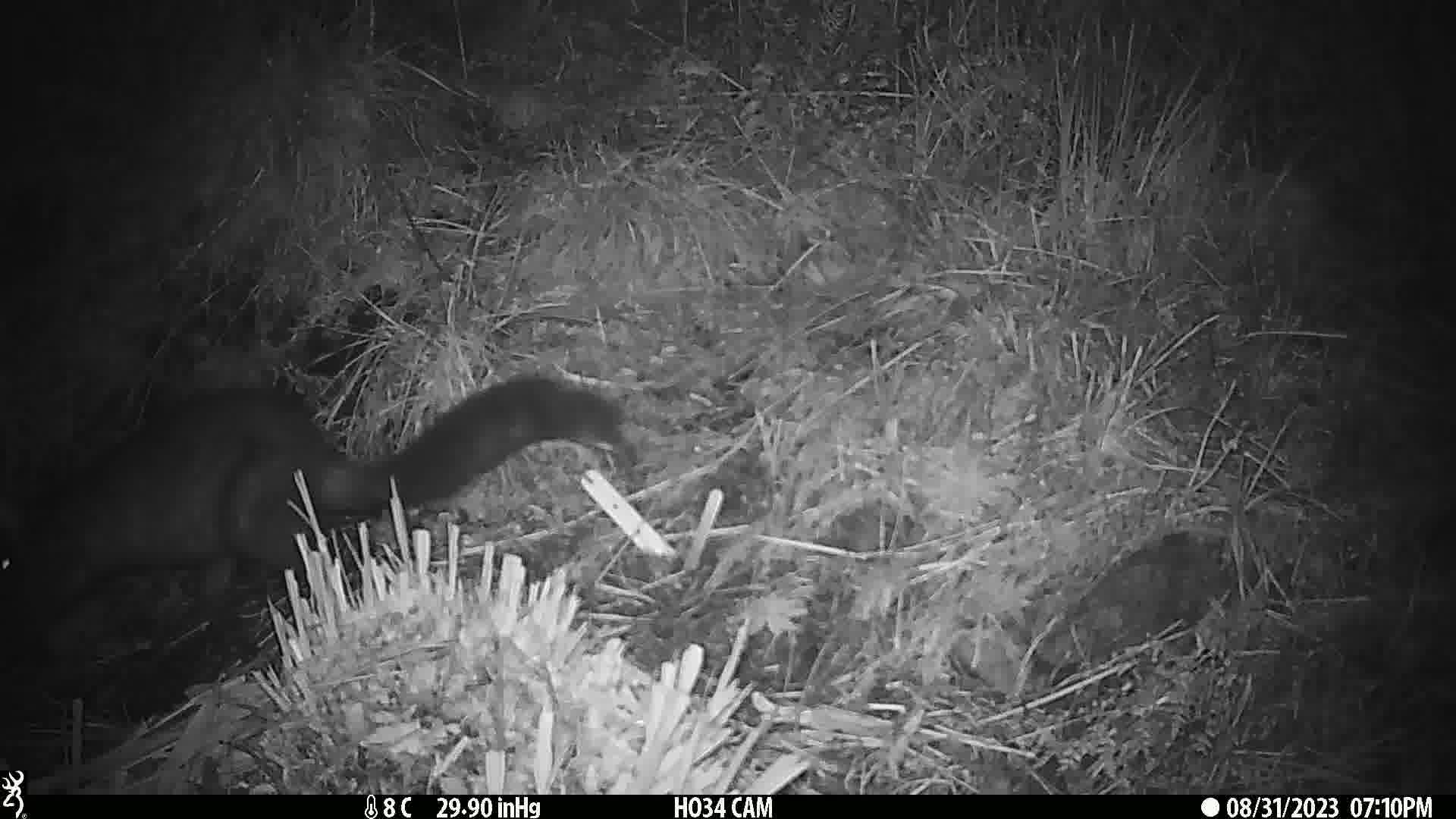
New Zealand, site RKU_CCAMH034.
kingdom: Animalia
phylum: Chordata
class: Mammalia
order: Diprotodontia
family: Phalangeridae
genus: Trichosurus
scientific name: Trichosurus vulpecula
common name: common brushtail possum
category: possum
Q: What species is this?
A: Possum (common brushtail possum) (Trichosurus vulpecula).